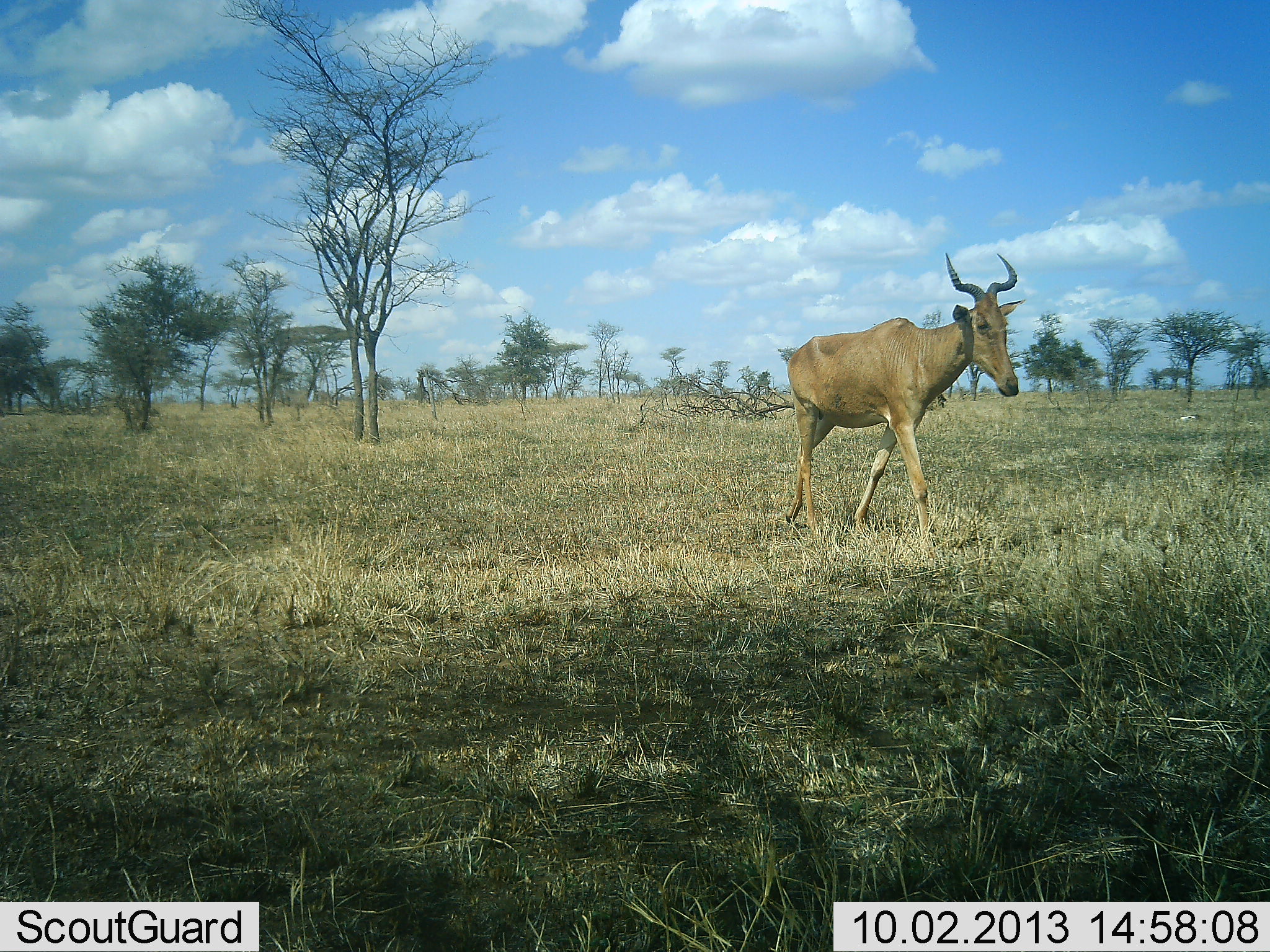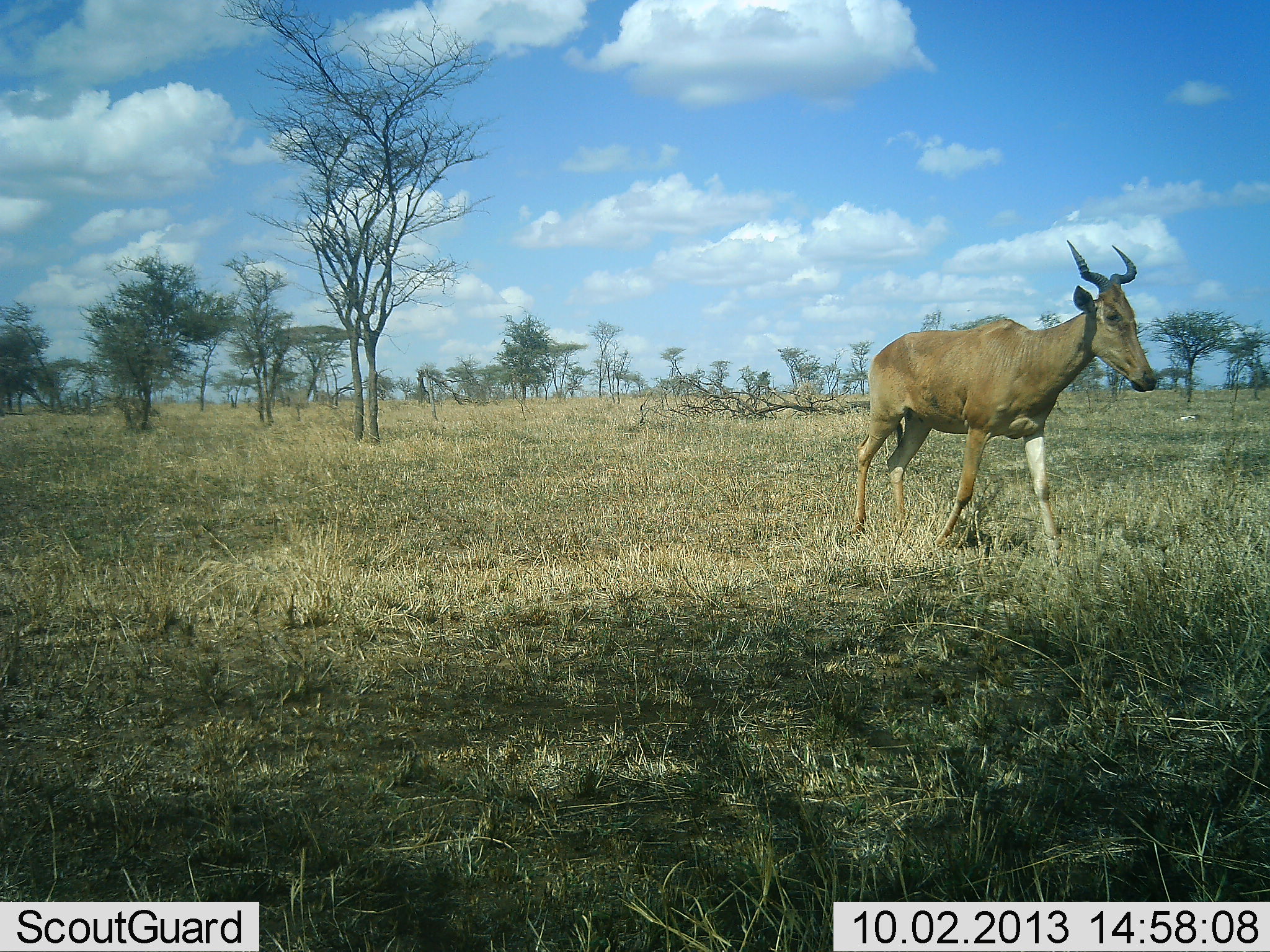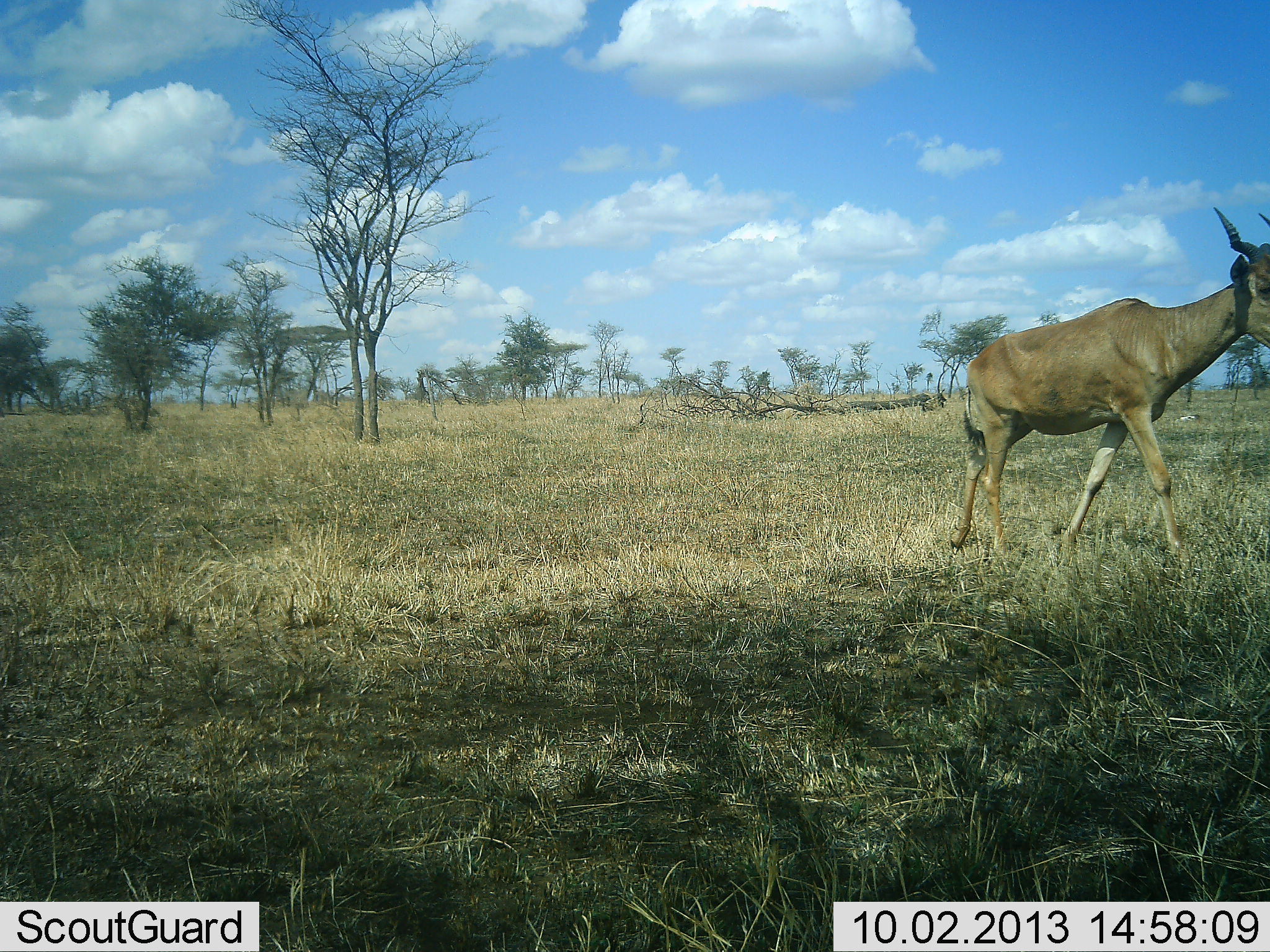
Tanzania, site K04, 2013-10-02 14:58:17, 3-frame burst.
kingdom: Animalia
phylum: Chordata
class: Mammalia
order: Artiodactyla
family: Bovidae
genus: Alcelaphus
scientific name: Alcelaphus buselaphus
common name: hartebeest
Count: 1.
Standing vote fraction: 0%.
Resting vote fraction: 0%.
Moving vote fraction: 100%.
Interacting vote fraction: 0%.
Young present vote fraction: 0%.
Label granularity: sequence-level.